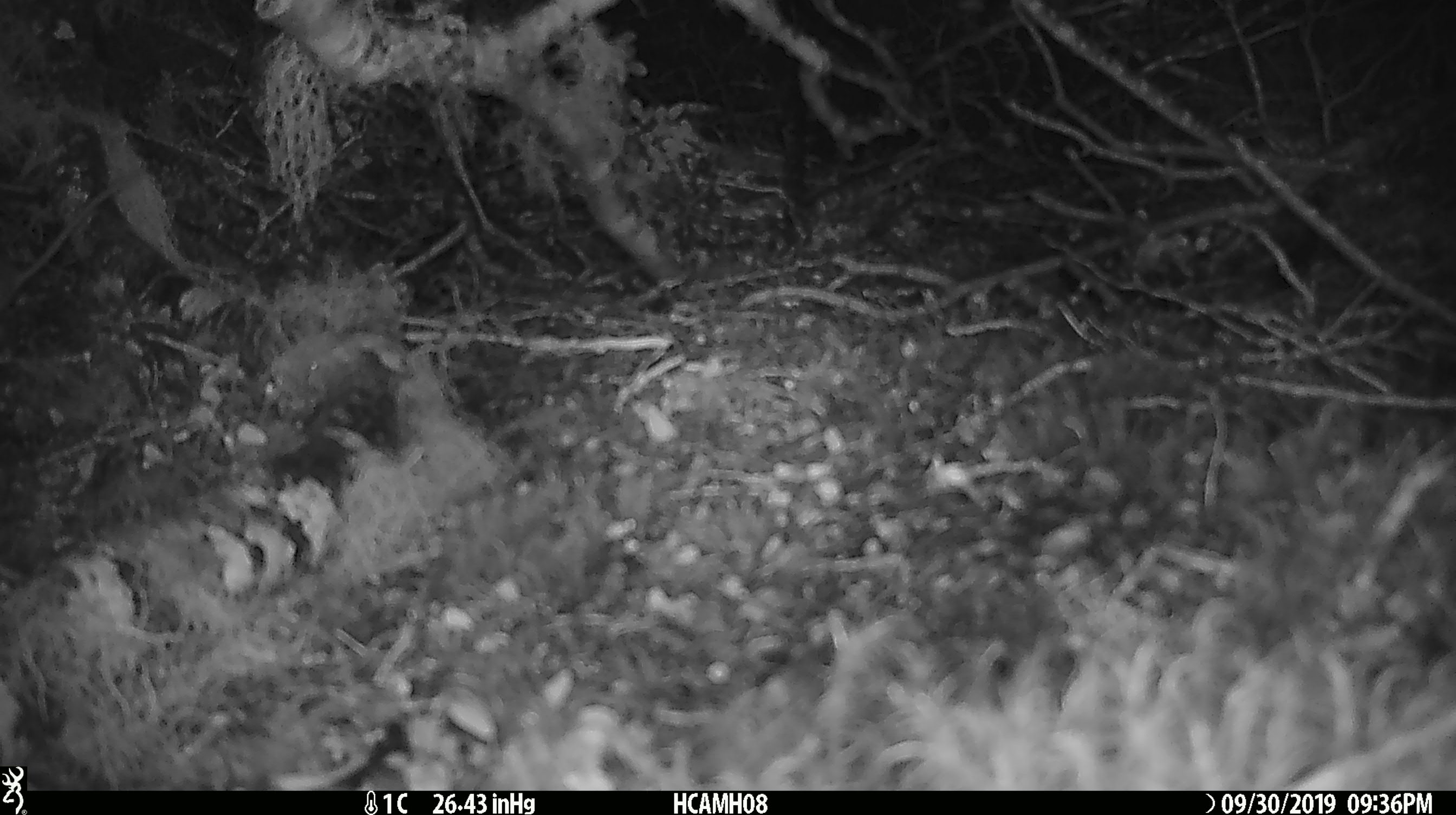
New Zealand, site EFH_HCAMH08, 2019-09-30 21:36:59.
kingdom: Animalia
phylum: Chordata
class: Mammalia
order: Rodentia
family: Muridae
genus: Mus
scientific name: Mus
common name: mouse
Mouse (Mus).